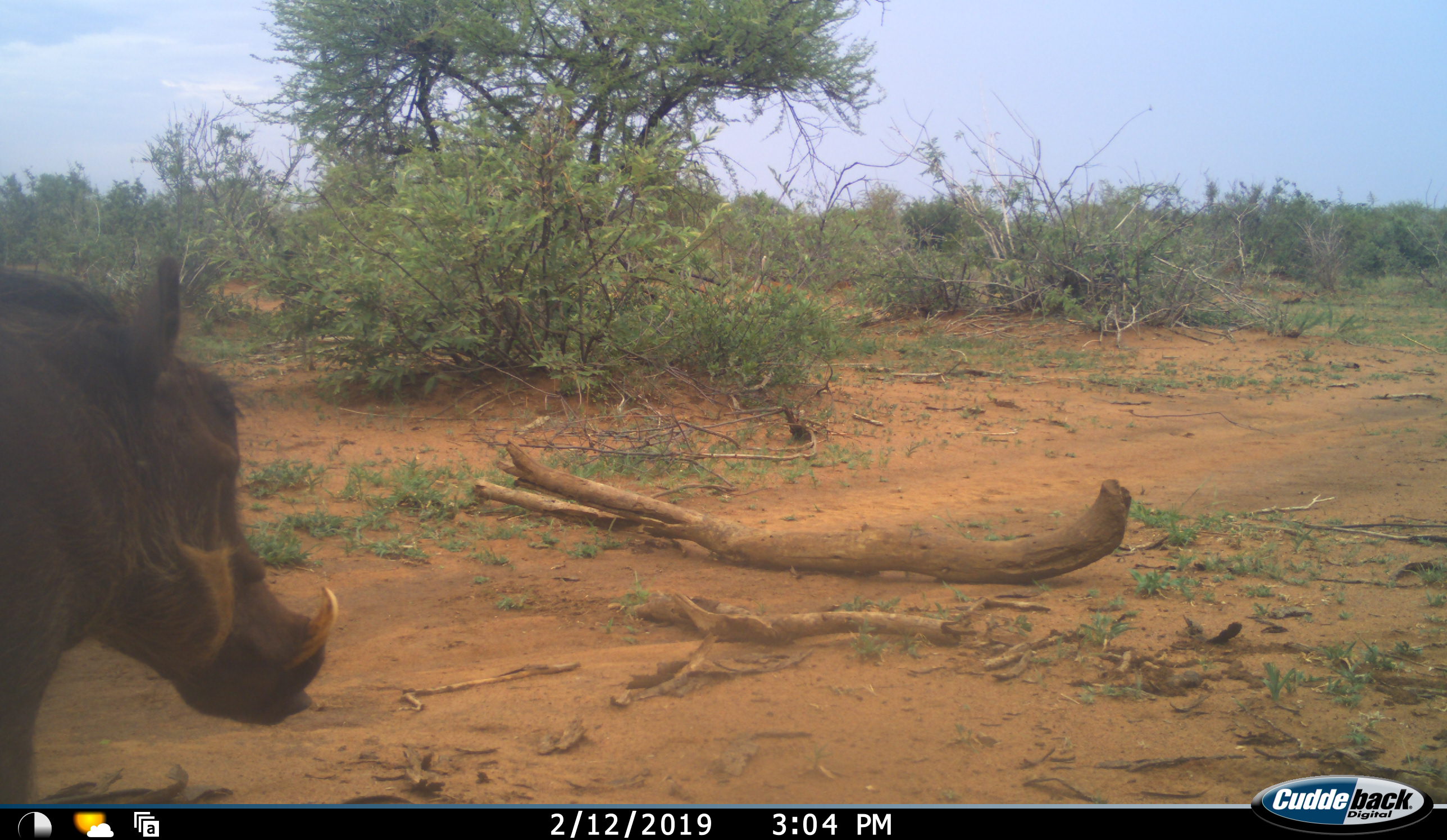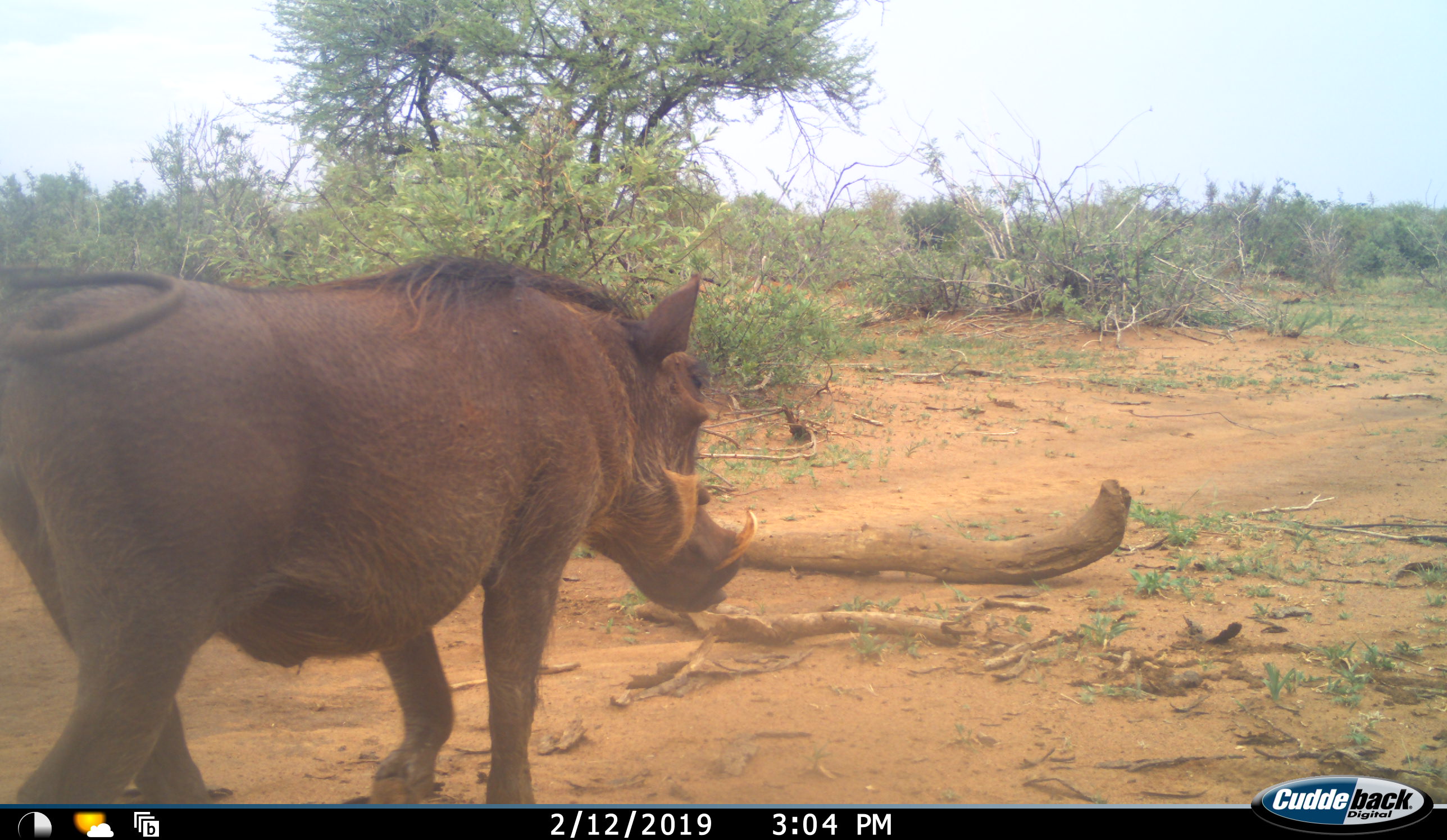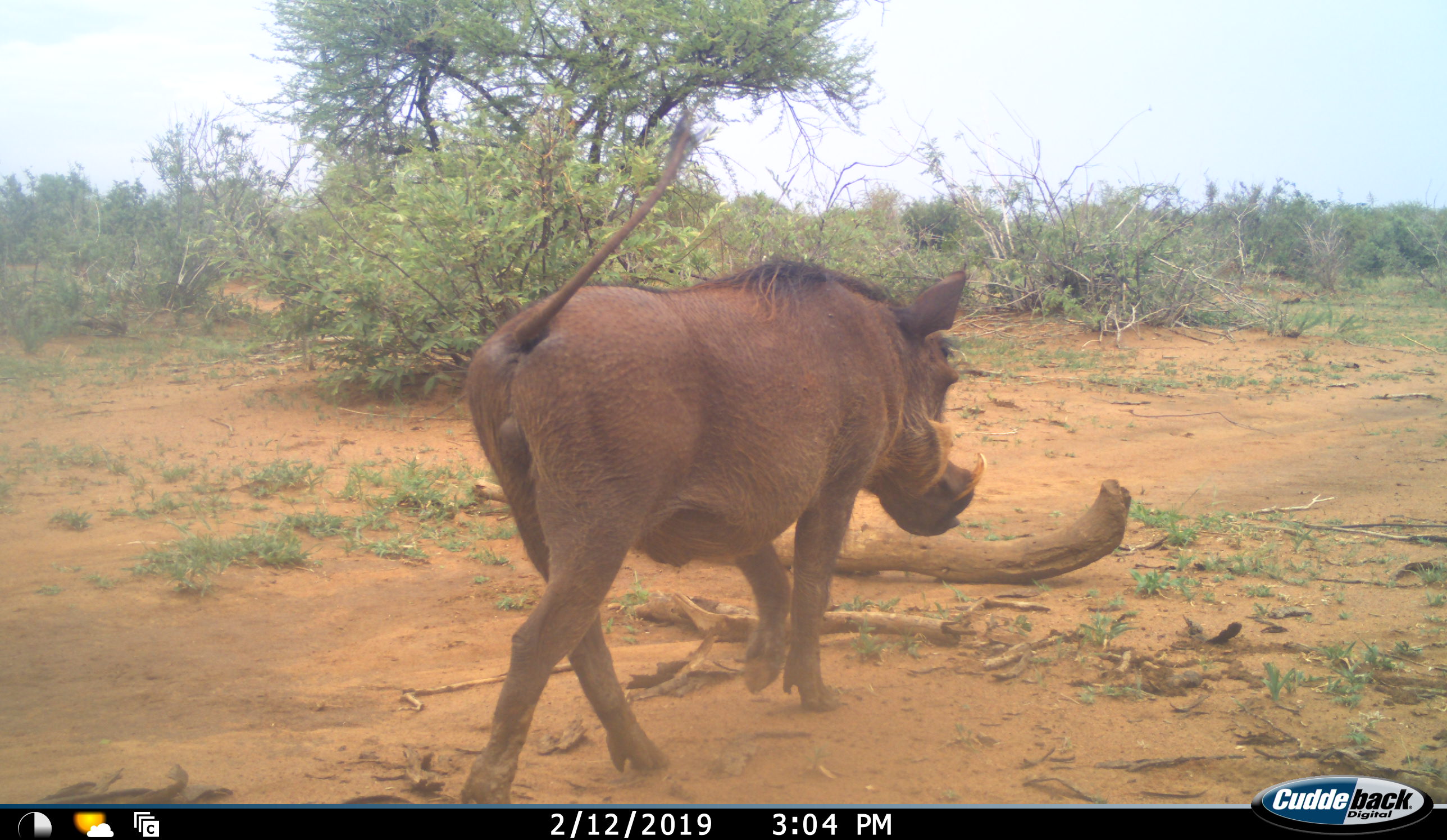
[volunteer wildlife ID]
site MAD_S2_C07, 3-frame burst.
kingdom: Animalia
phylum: Chordata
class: Mammalia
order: Artiodactyla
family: Suidae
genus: Phacochoerus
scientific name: Phacochoerus africanus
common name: warthog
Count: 1.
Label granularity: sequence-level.